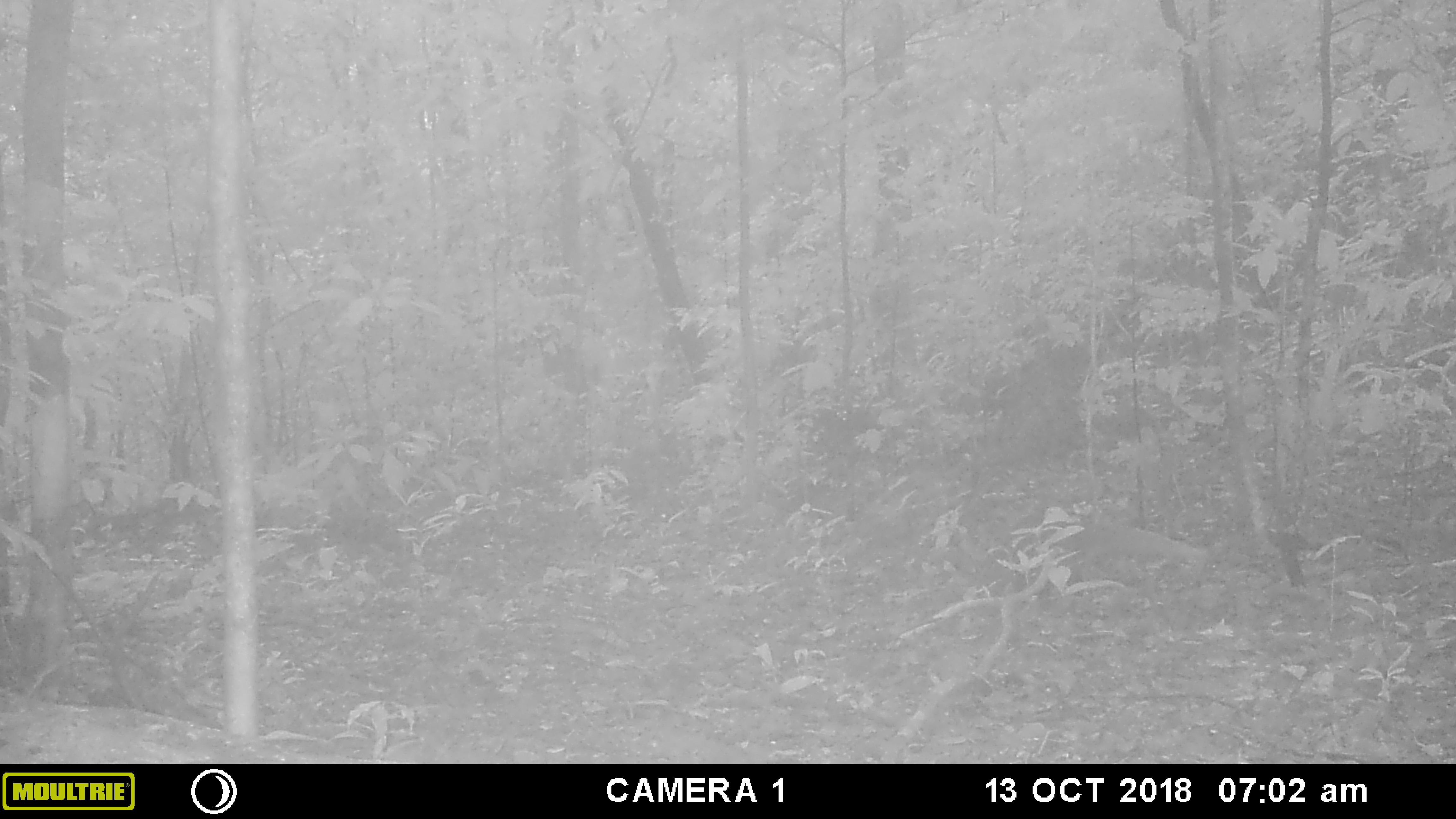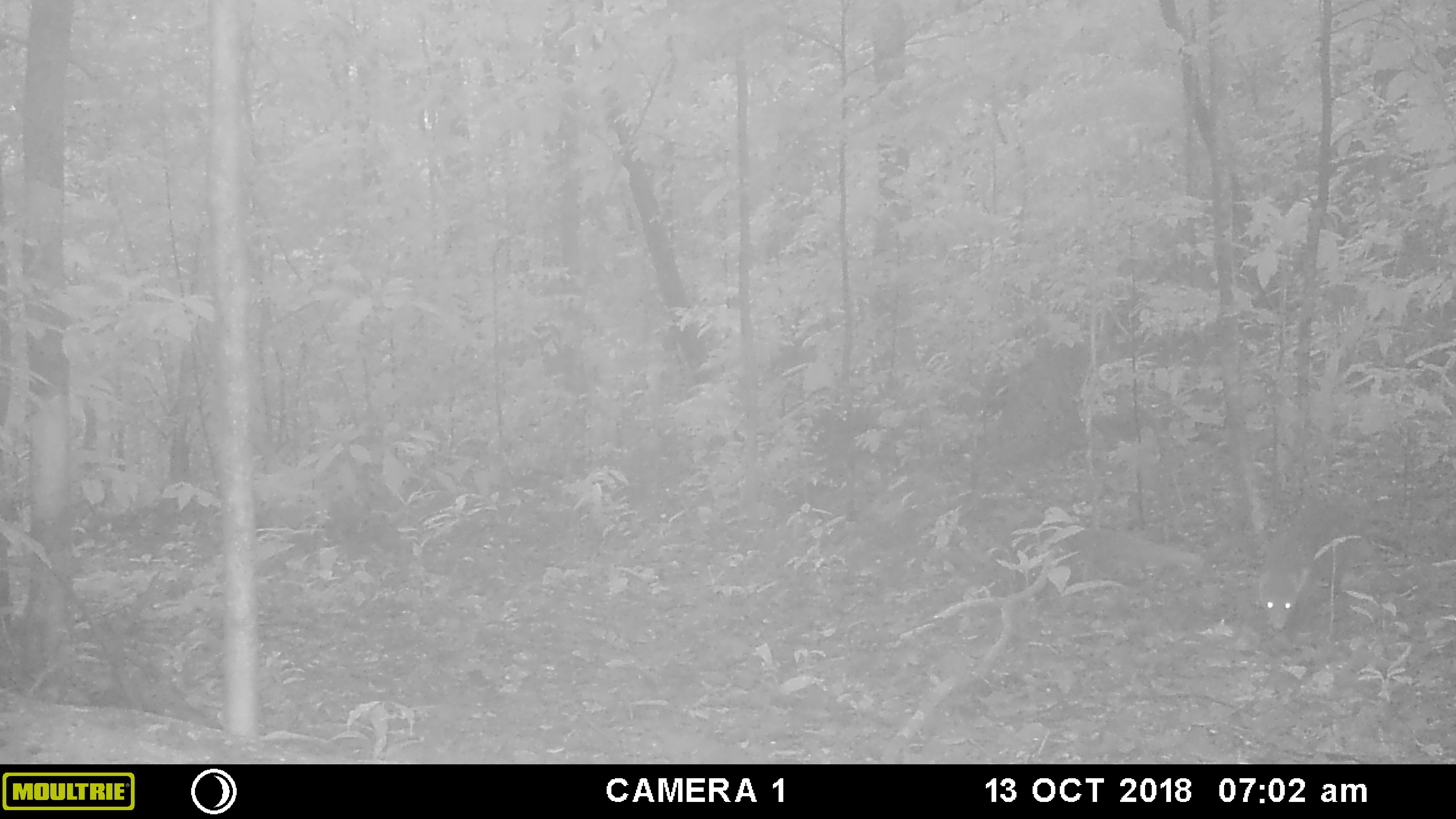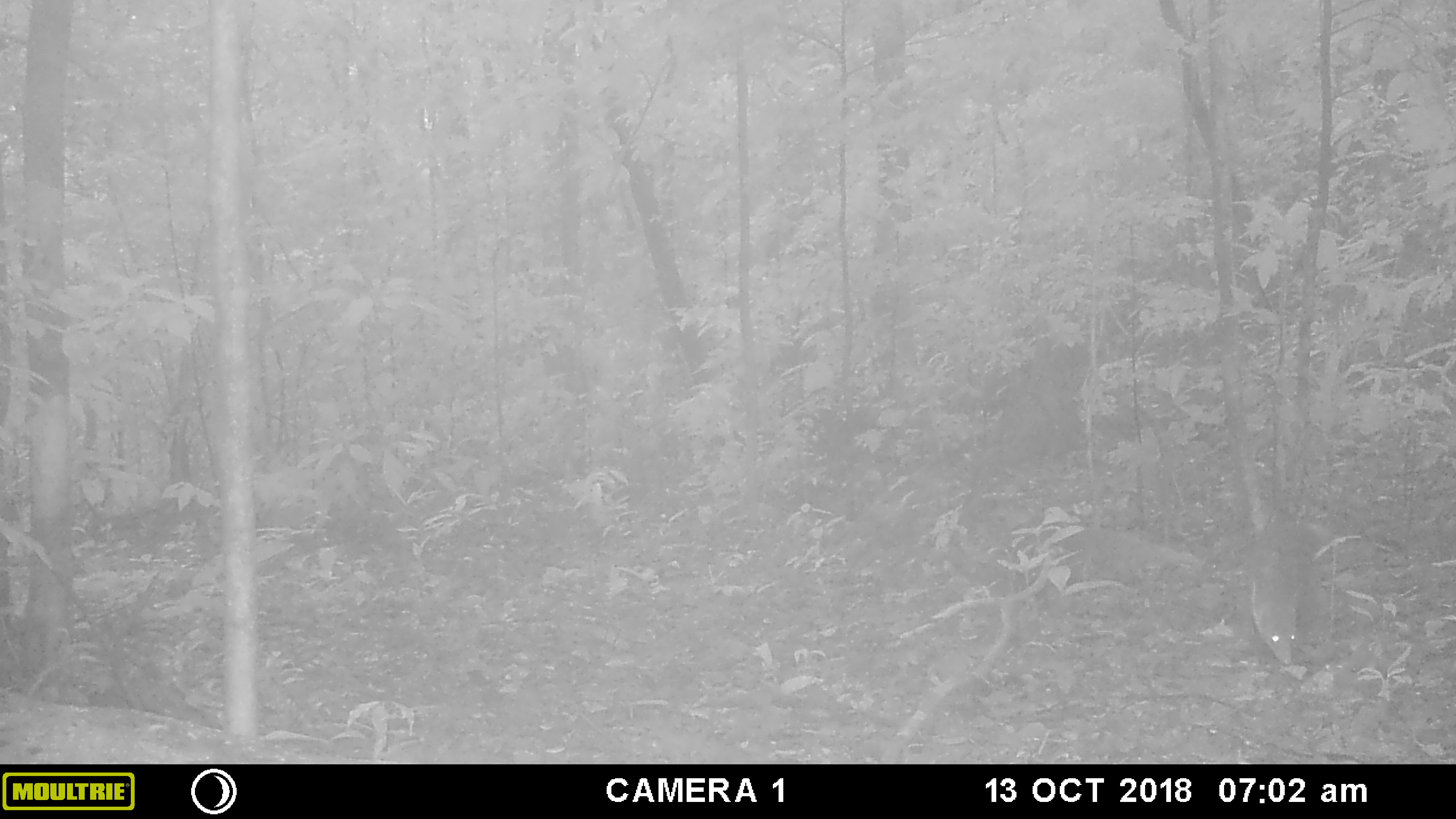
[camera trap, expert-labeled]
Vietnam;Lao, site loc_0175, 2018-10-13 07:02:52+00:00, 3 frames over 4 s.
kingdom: Animalia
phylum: Chordata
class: Mammalia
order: Carnivora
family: Herpestidae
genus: Urva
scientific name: Urva urva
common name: crab-eating mongoose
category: crab eating mongoose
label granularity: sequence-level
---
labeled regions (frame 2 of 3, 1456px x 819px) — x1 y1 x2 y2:
crab eating mongoose: 1260 500 1392 632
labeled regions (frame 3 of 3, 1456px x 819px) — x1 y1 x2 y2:
crab eating mongoose: 1249 519 1333 666